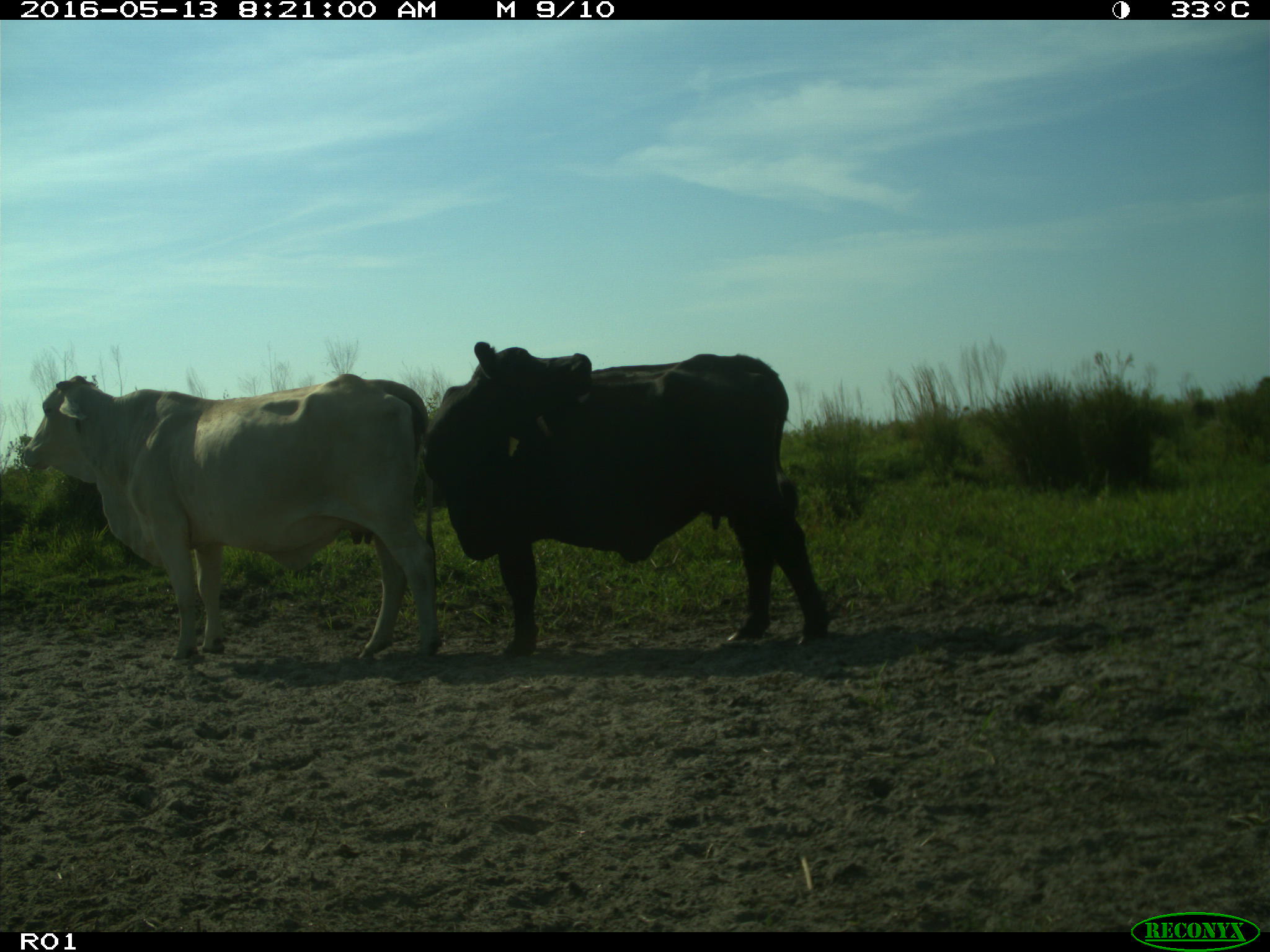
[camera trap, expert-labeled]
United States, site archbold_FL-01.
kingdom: Animalia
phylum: Chordata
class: Mammalia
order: Artiodactyla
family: Bovidae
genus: Bos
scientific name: Bos taurus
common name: domestic cow